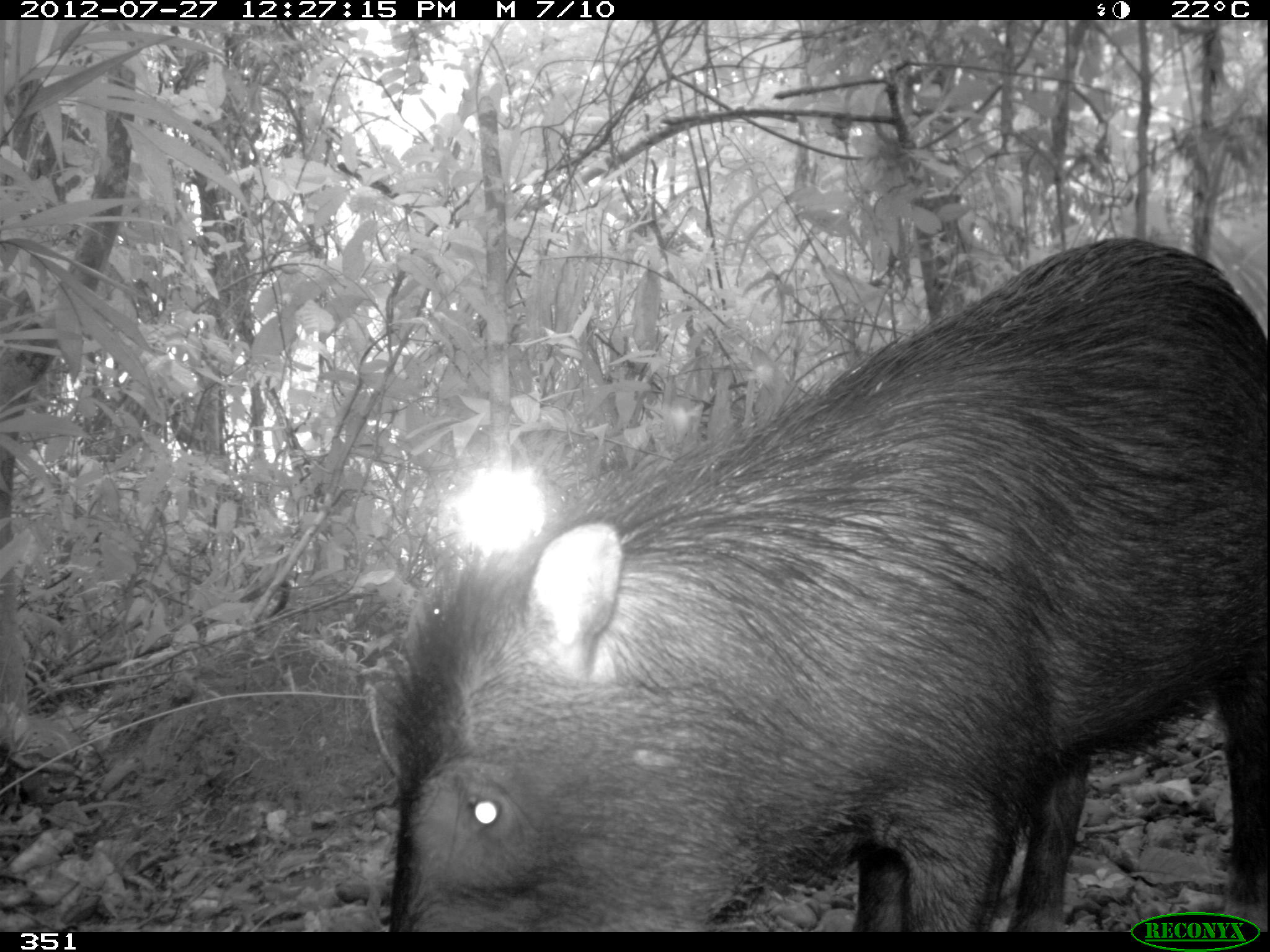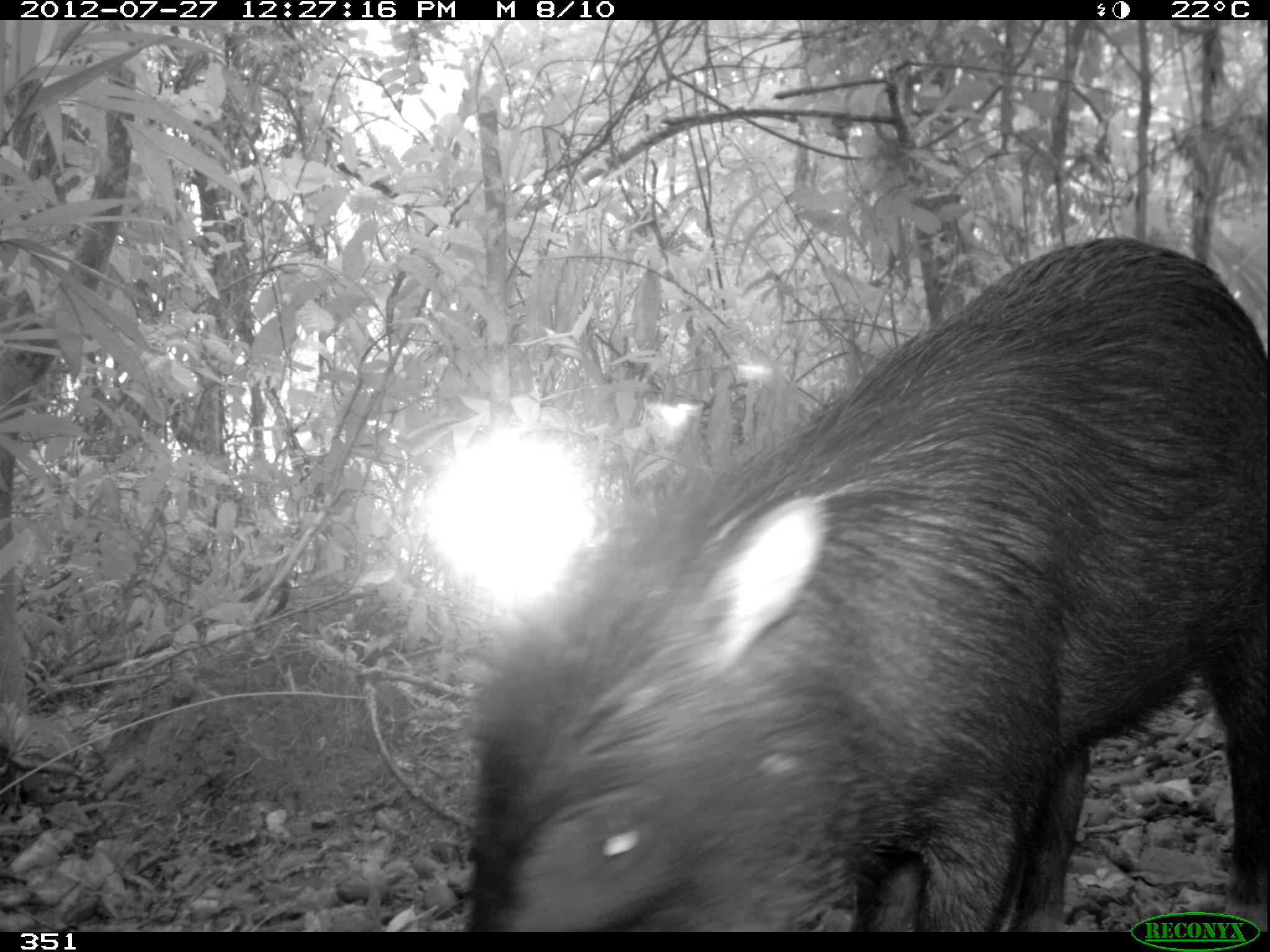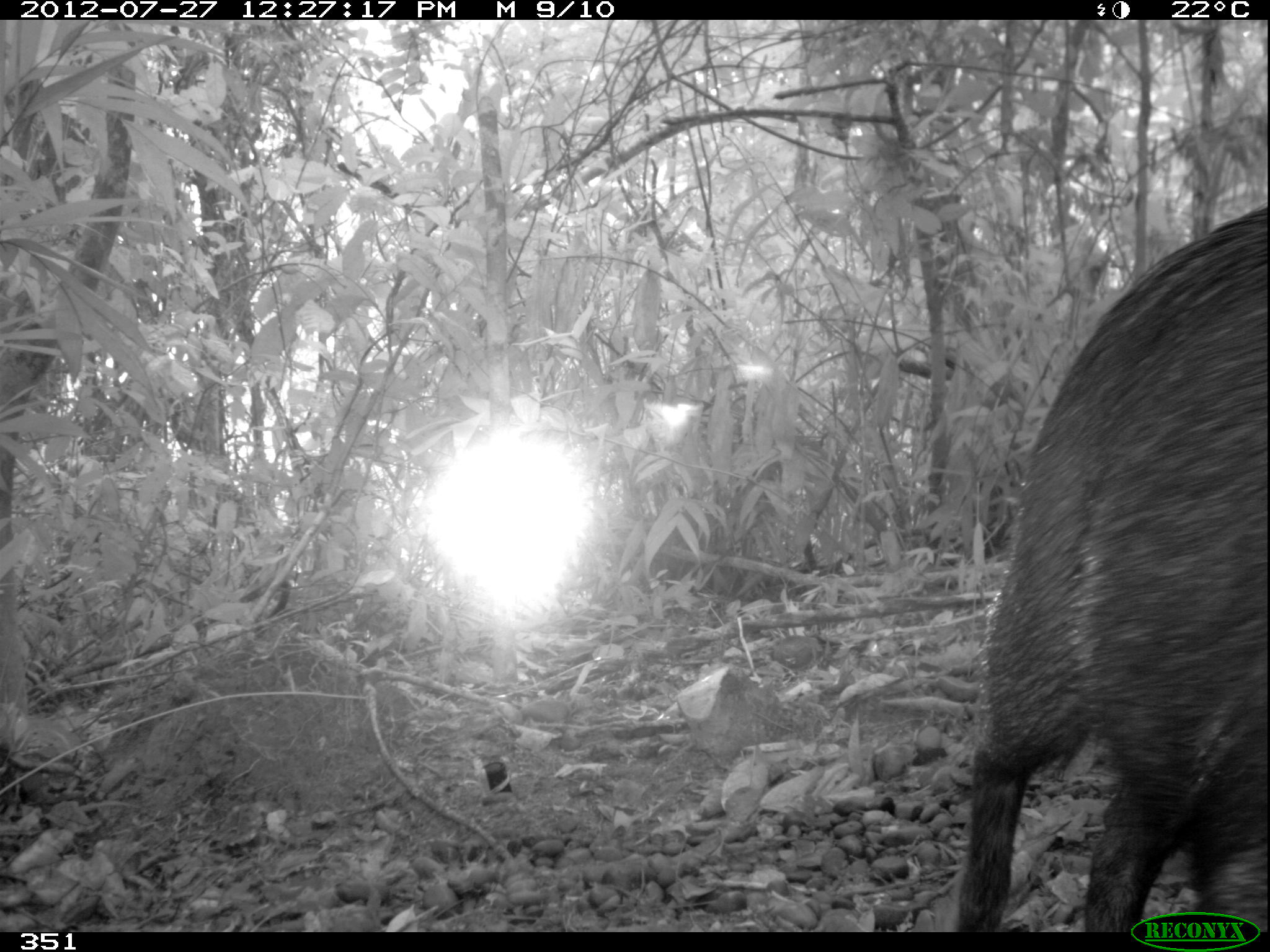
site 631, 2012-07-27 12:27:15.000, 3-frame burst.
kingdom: Animalia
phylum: Chordata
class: Mammalia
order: Artiodactyla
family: Tayassuidae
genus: Tayassu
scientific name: Tayassu pecari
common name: white-lipped peccary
Tayassu pecari (white-lipped peccary).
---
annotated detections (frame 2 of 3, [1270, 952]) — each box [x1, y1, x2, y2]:
tayassu pecari: [463, 233, 1269, 928]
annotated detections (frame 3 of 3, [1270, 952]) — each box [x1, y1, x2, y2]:
tayassu pecari: [959, 202, 1270, 929]